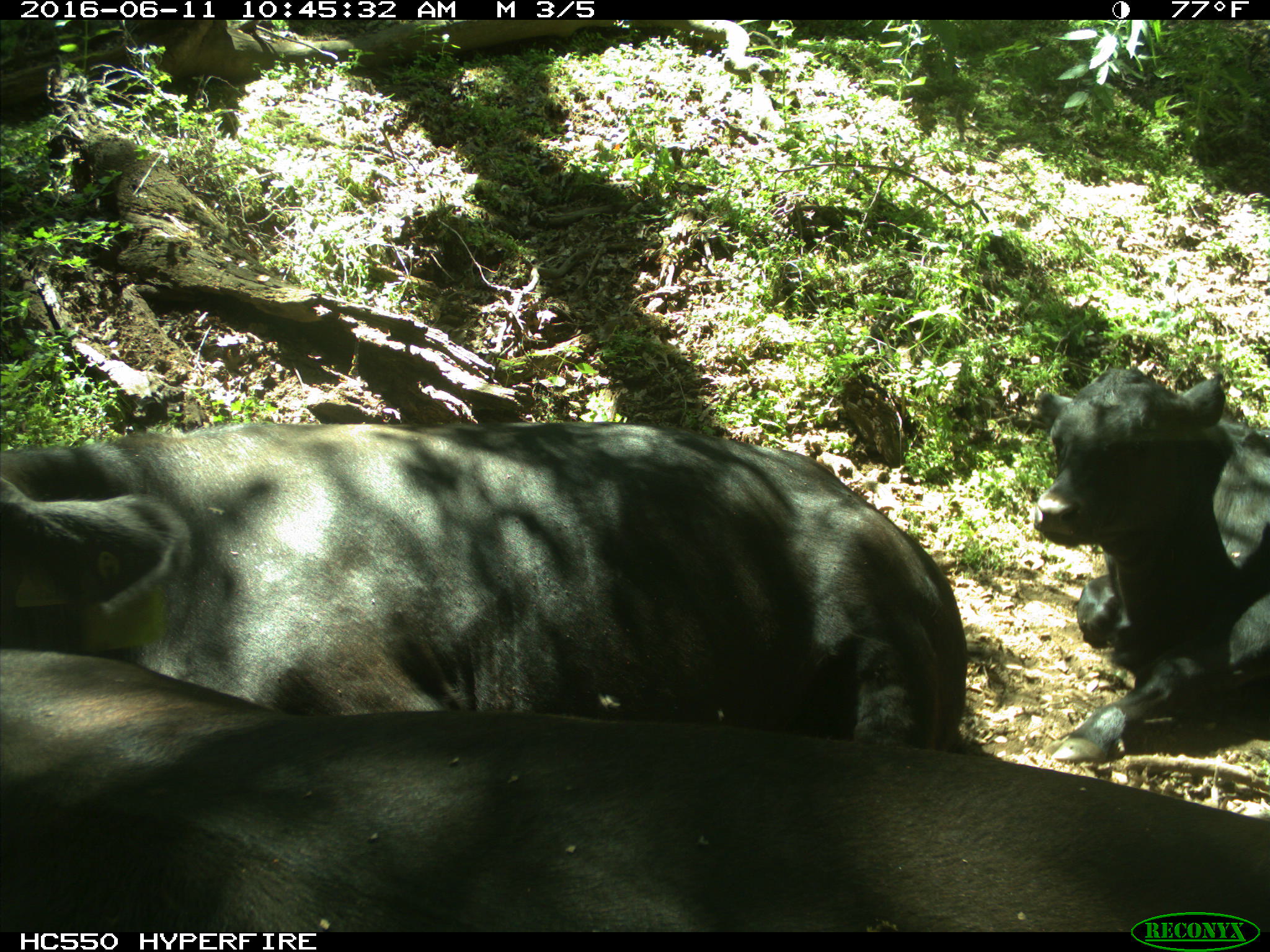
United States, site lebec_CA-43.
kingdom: Animalia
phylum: Chordata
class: Mammalia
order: Artiodactyla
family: Bovidae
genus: Bos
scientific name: Bos taurus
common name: domestic cow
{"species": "Bos taurus (domestic cow)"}